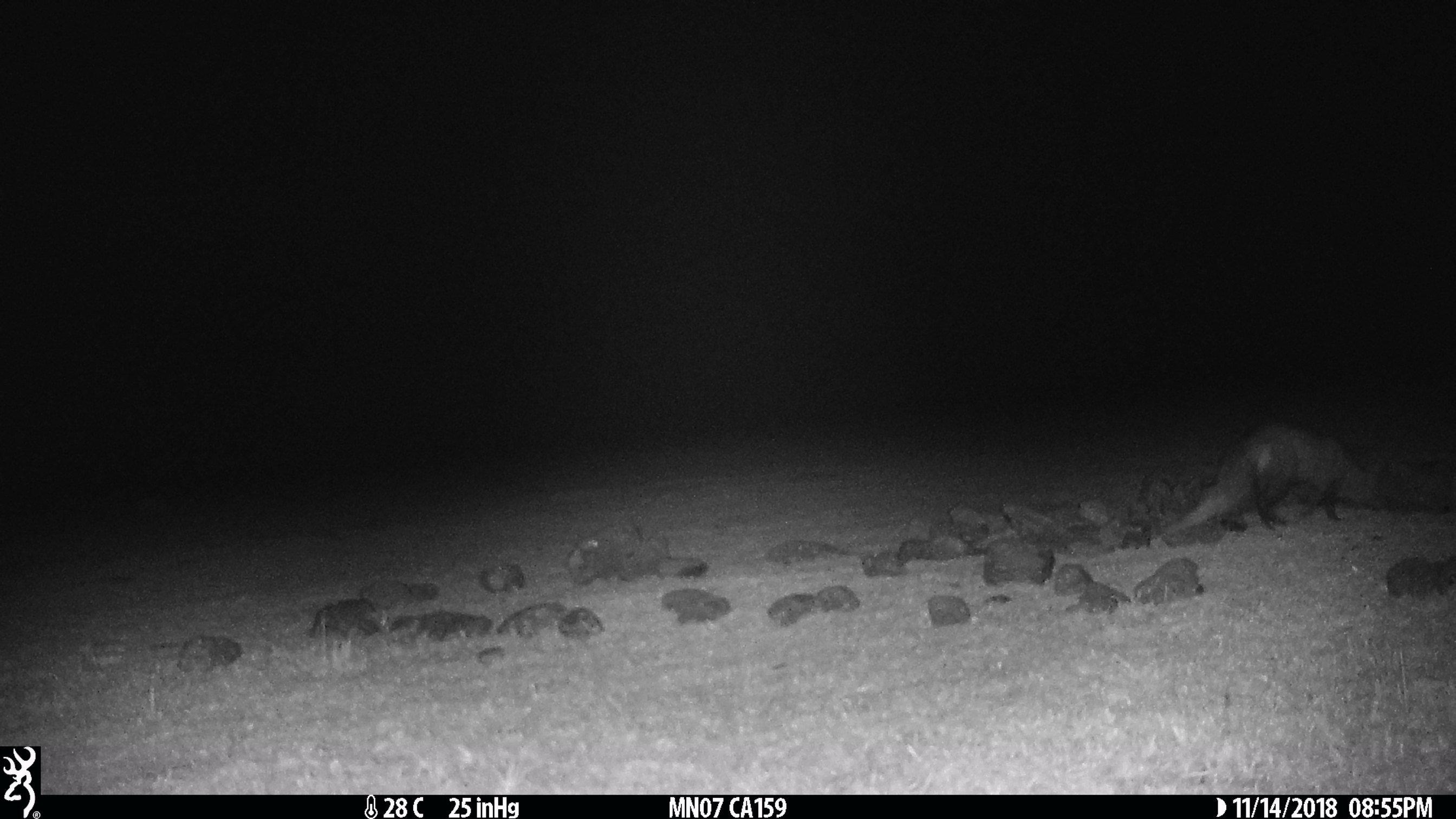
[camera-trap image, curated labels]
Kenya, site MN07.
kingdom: Animalia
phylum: Chordata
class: Mammalia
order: Carnivora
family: Herpestidae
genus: Ichneumia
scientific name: Ichneumia albicauda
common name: white-tailed mongoose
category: mongoose white tailed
Mongoose white tailed (white-tailed mongoose) (Ichneumia albicauda).